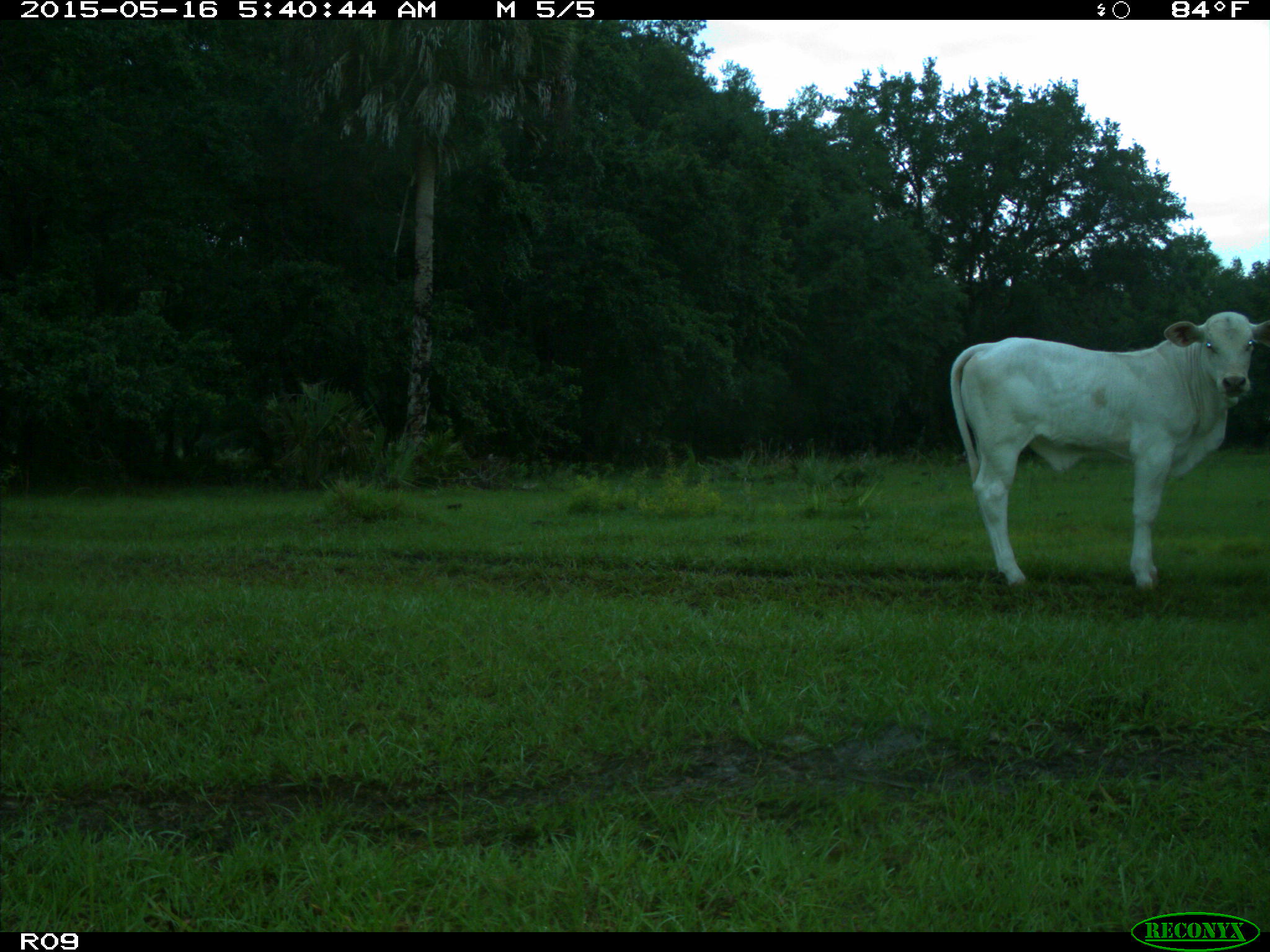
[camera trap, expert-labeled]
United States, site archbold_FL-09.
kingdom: Animalia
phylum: Chordata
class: Mammalia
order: Artiodactyla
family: Bovidae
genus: Bos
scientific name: Bos taurus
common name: domestic cow